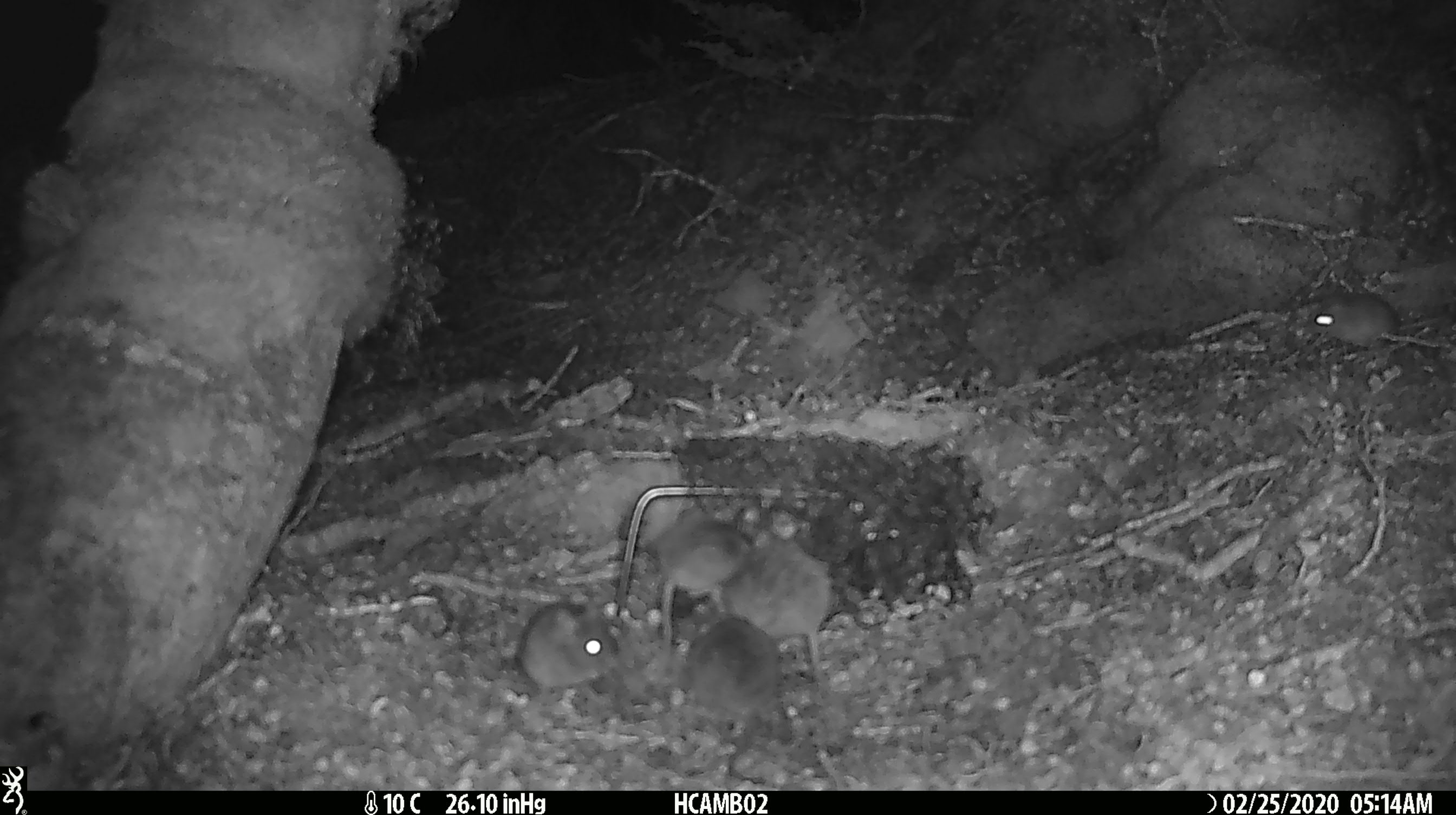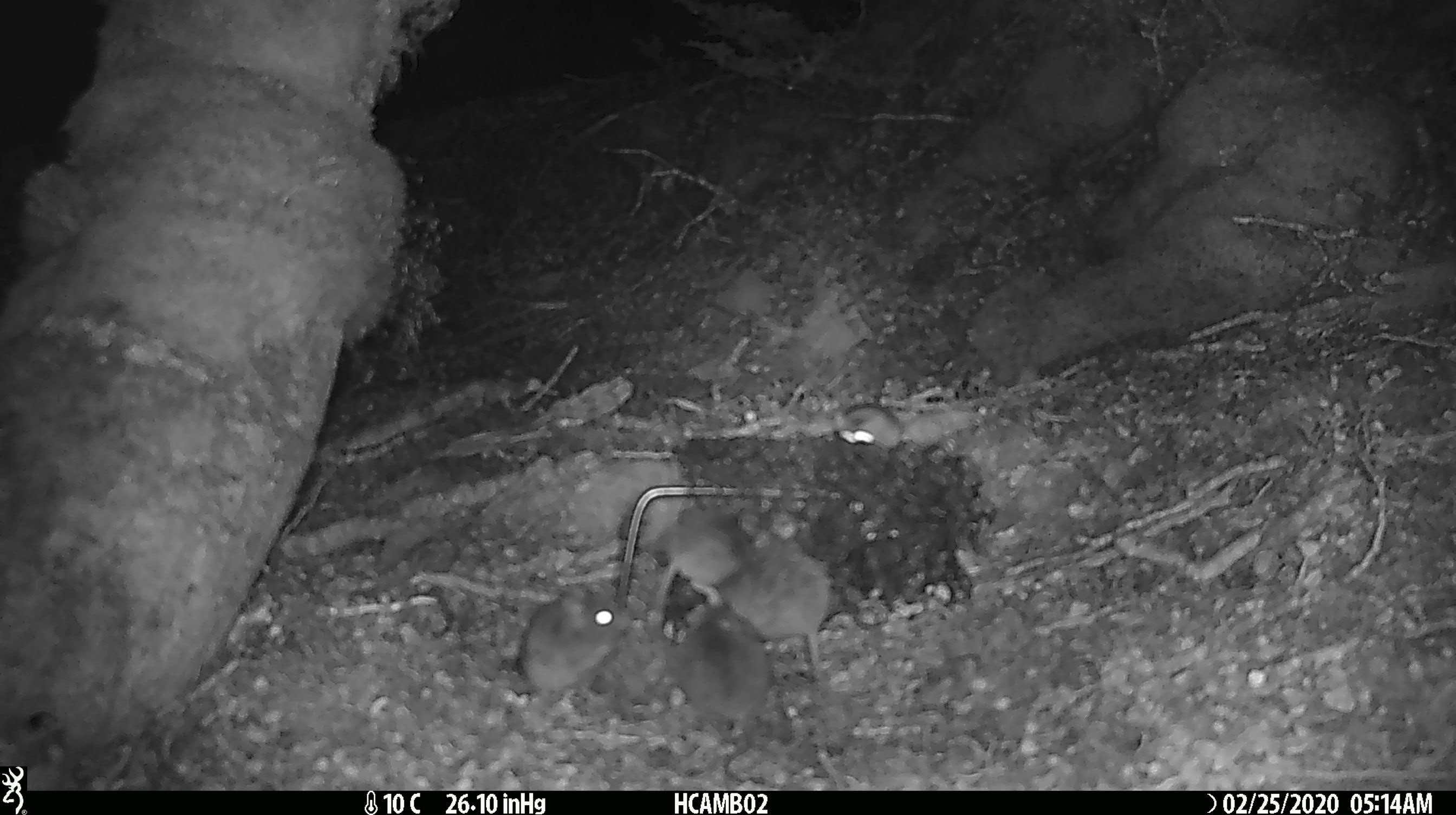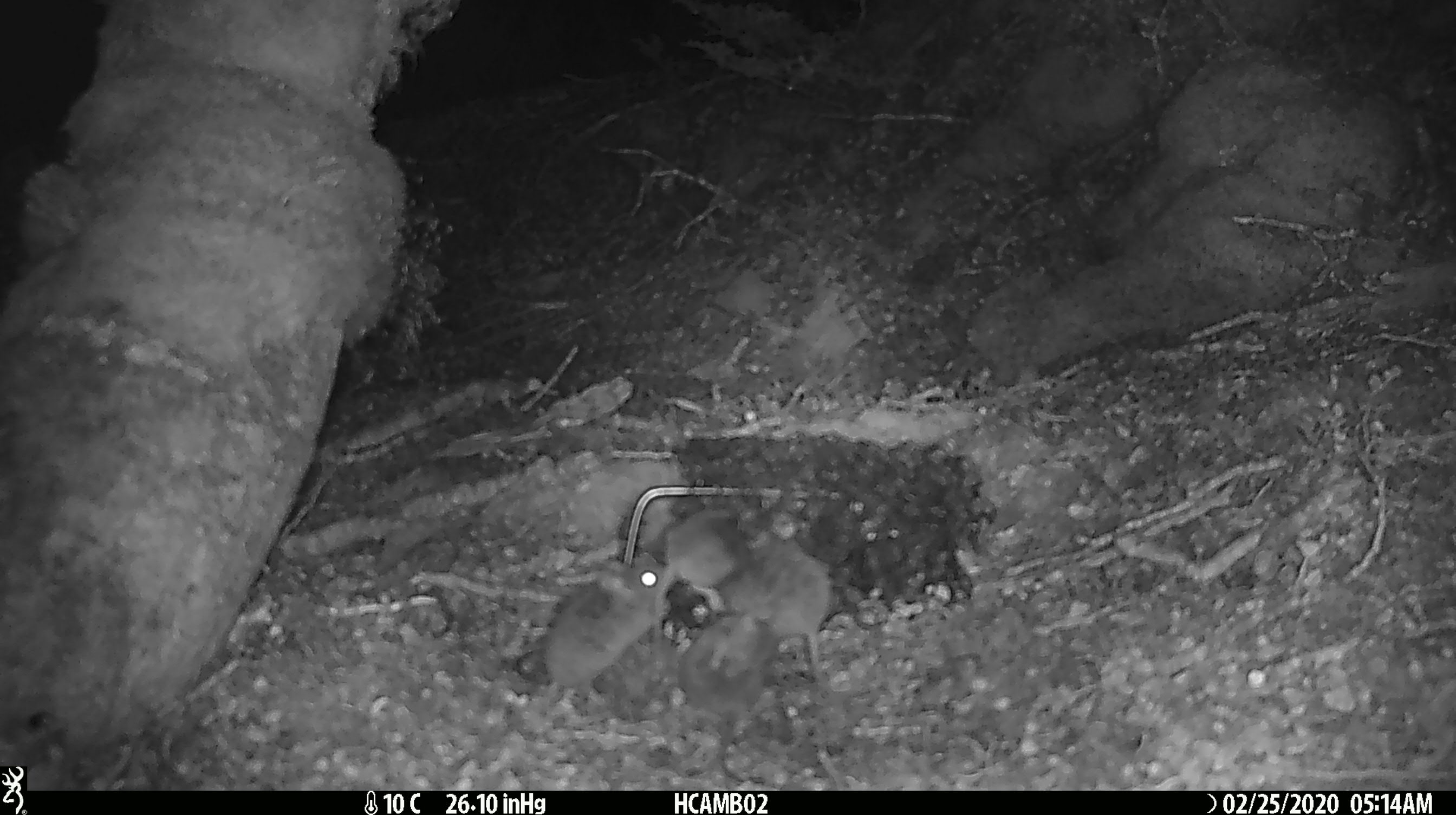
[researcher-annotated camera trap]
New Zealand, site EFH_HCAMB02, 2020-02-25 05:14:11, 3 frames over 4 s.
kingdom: Animalia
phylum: Chordata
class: Mammalia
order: Rodentia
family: Muridae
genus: Mus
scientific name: Mus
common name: mouse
Mouse (Mus).